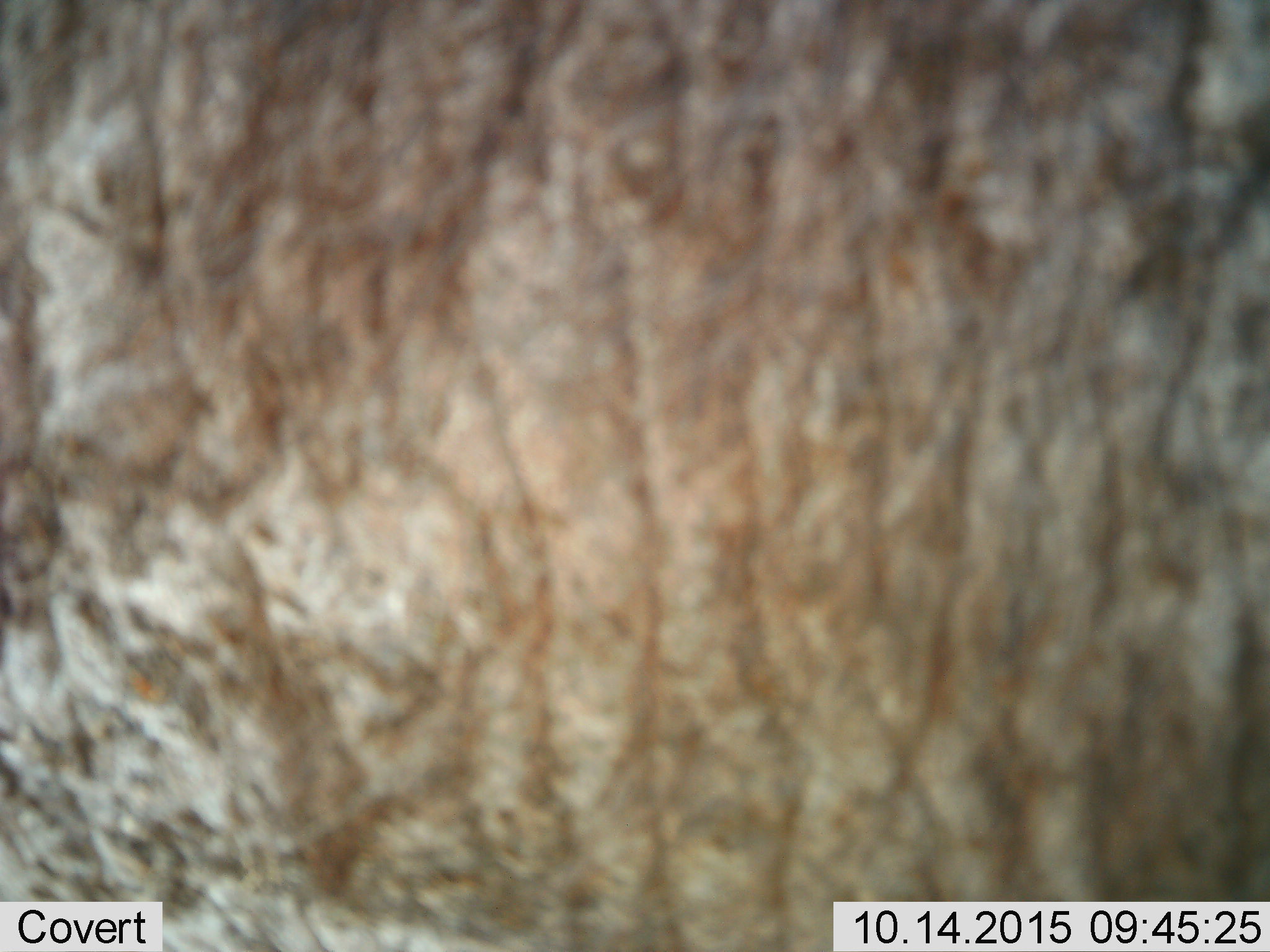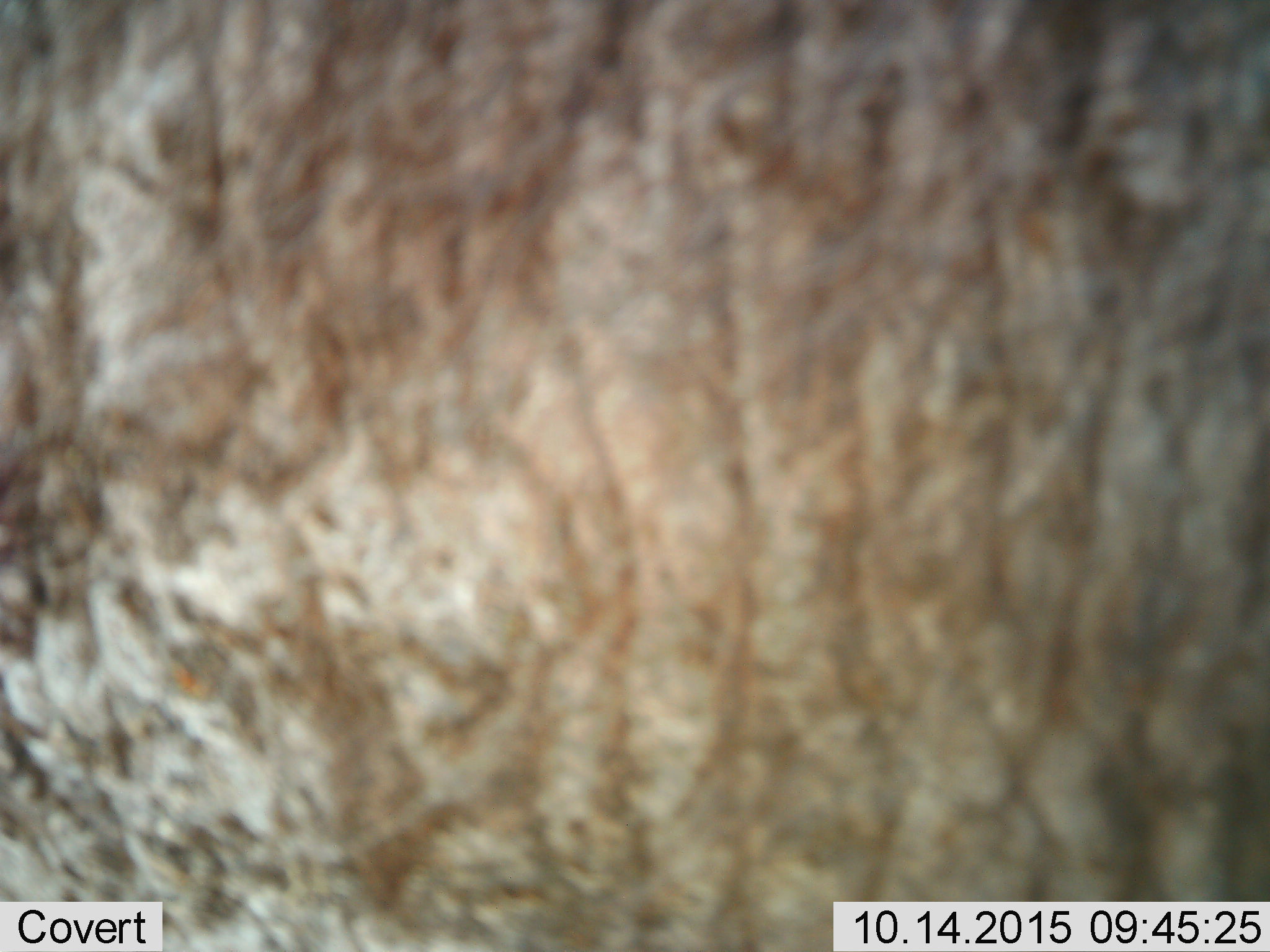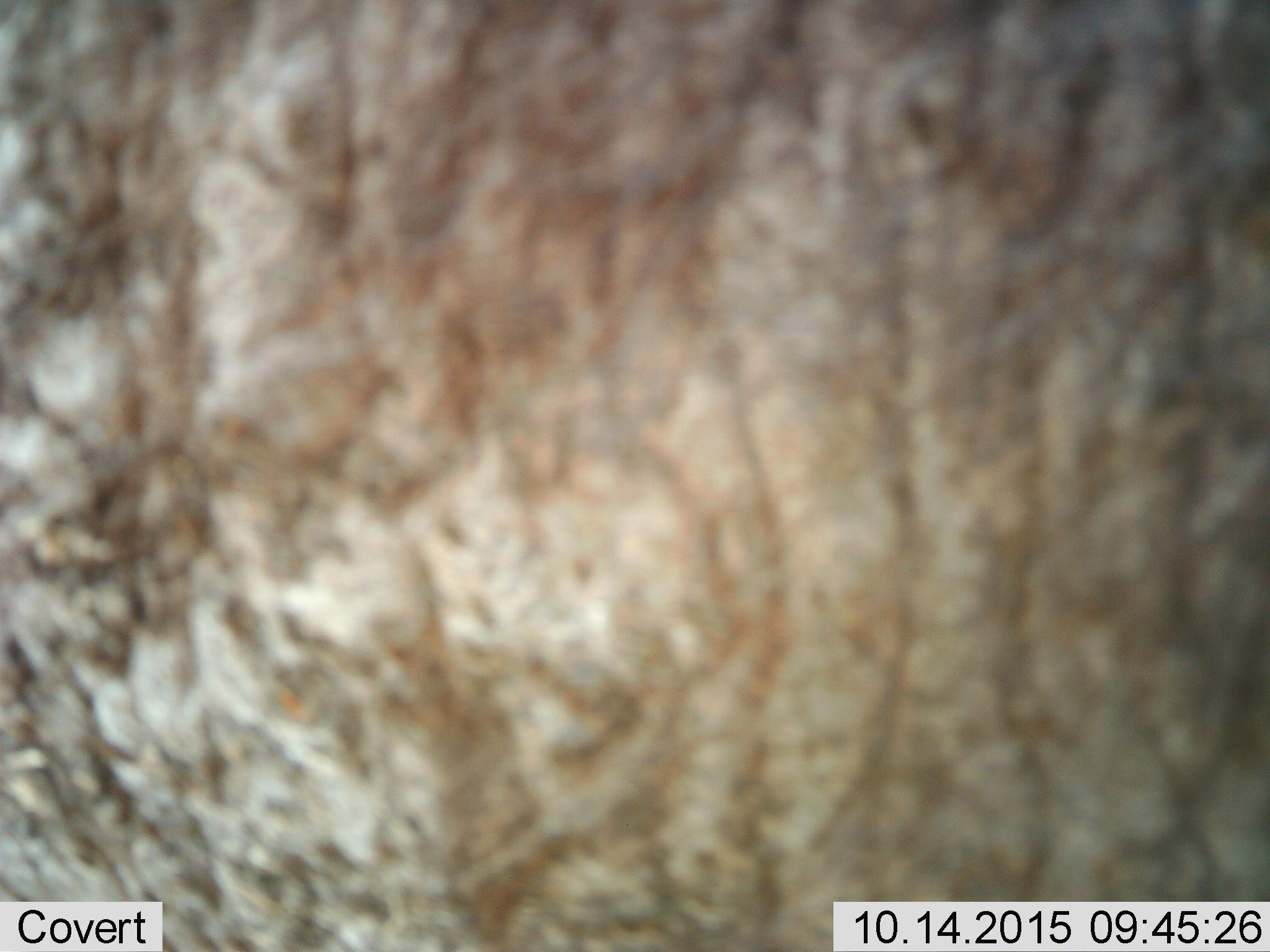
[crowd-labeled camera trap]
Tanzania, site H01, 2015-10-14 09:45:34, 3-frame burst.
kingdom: Animalia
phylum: Chordata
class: Mammalia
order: Proboscidea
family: Elephantidae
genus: Loxodonta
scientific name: Loxodonta africana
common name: african bush elephant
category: elephant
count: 1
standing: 33%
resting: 0%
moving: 67%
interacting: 0%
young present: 0%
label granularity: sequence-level